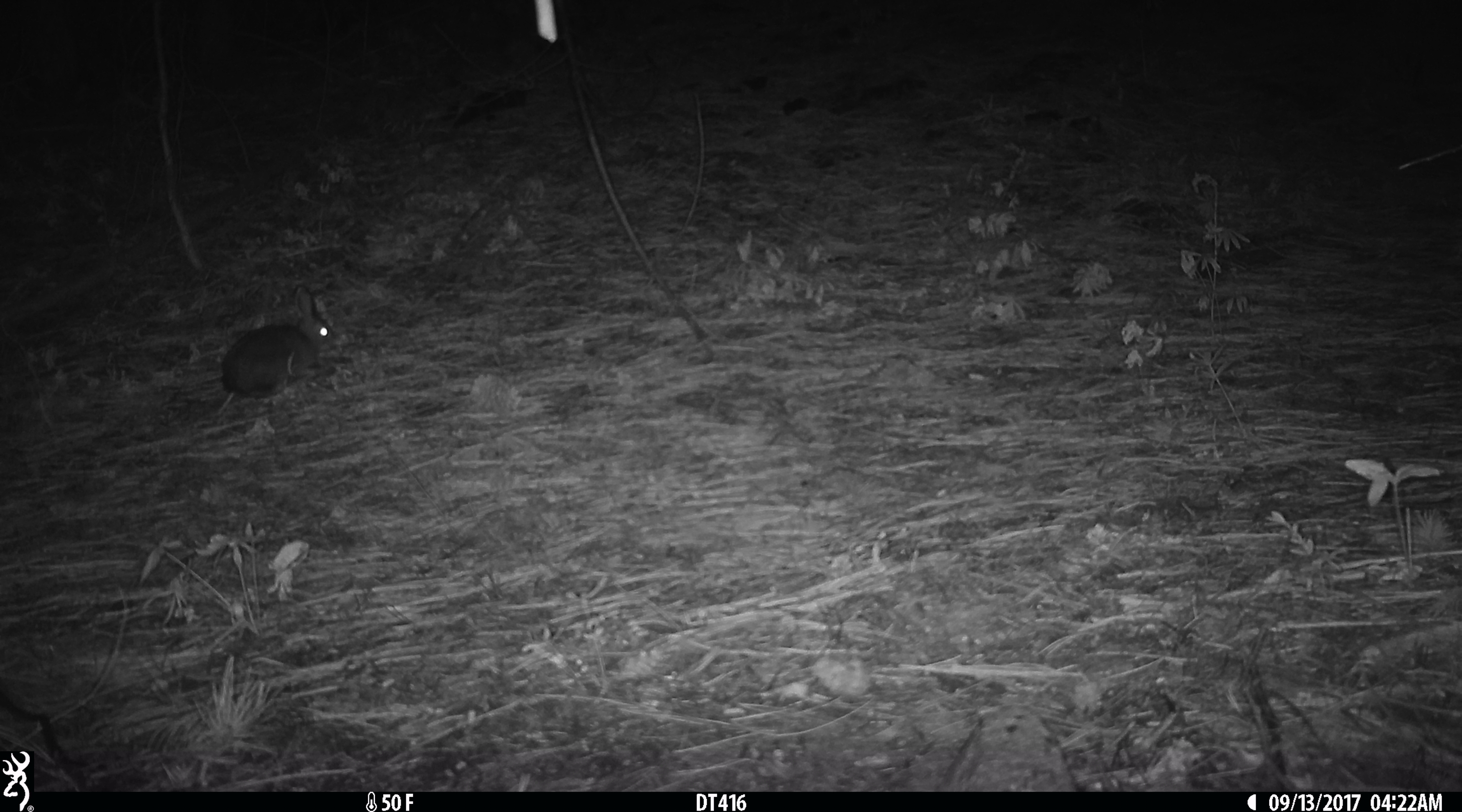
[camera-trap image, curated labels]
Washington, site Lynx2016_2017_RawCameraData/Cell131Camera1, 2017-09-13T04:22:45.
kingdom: Animalia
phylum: Chordata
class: Mammalia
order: Lagomorpha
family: Leporidae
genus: Lepus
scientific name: Lepus americanus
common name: snowshoe hare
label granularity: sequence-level